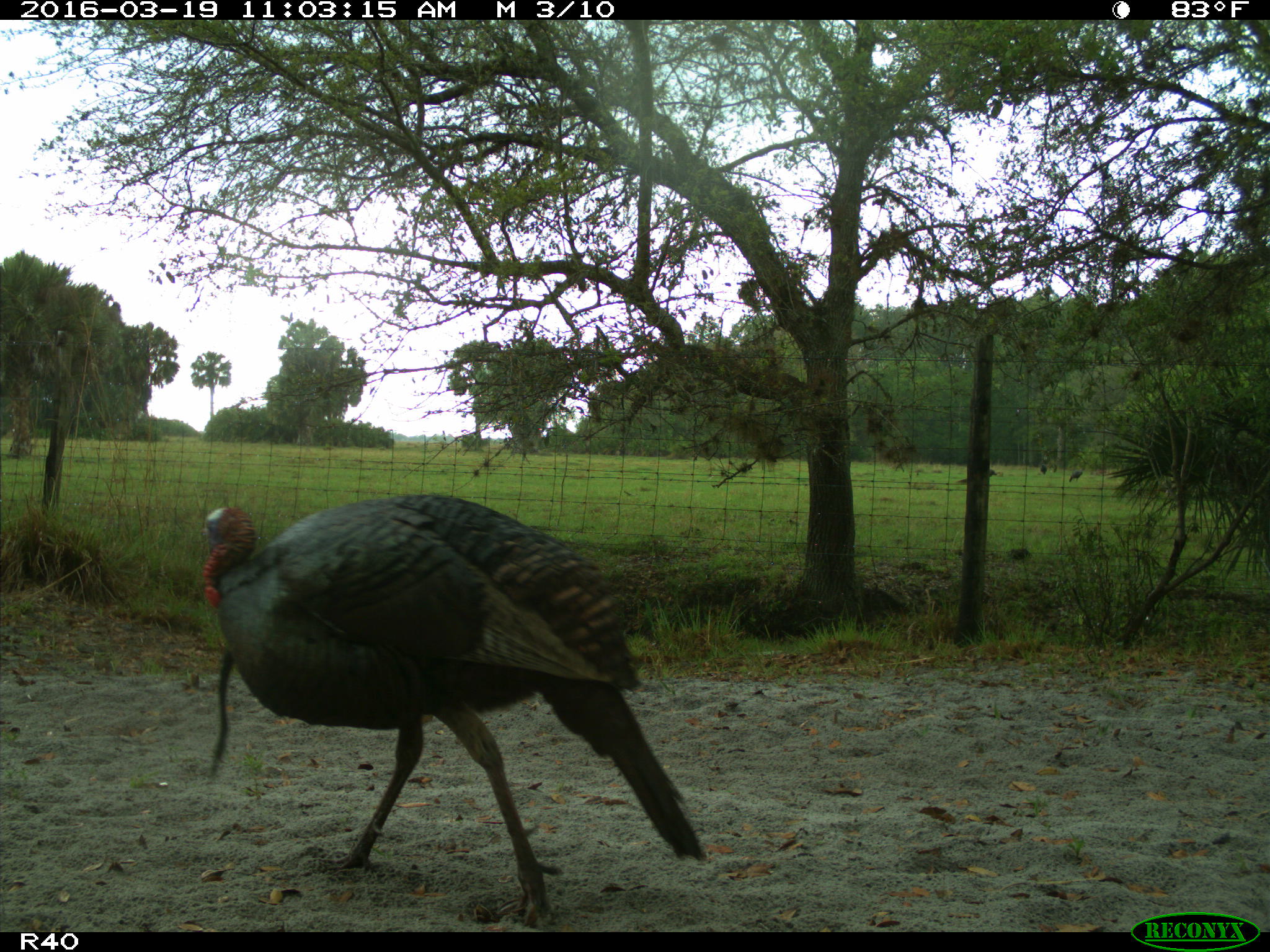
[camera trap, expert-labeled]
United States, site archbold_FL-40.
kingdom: Animalia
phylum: Chordata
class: Aves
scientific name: Aves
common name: birds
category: unidentified bird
Unidentified bird (birds) (Aves).